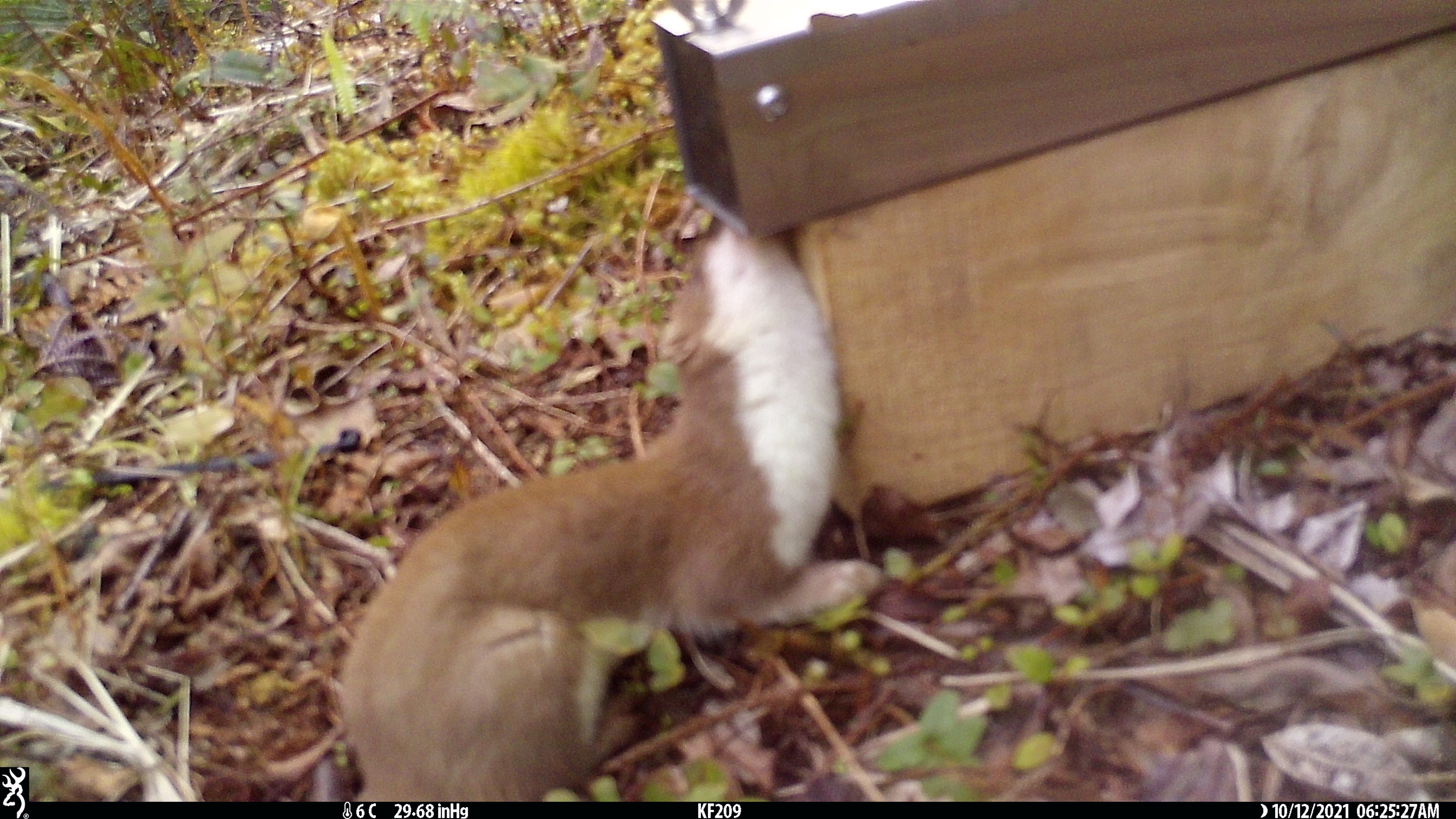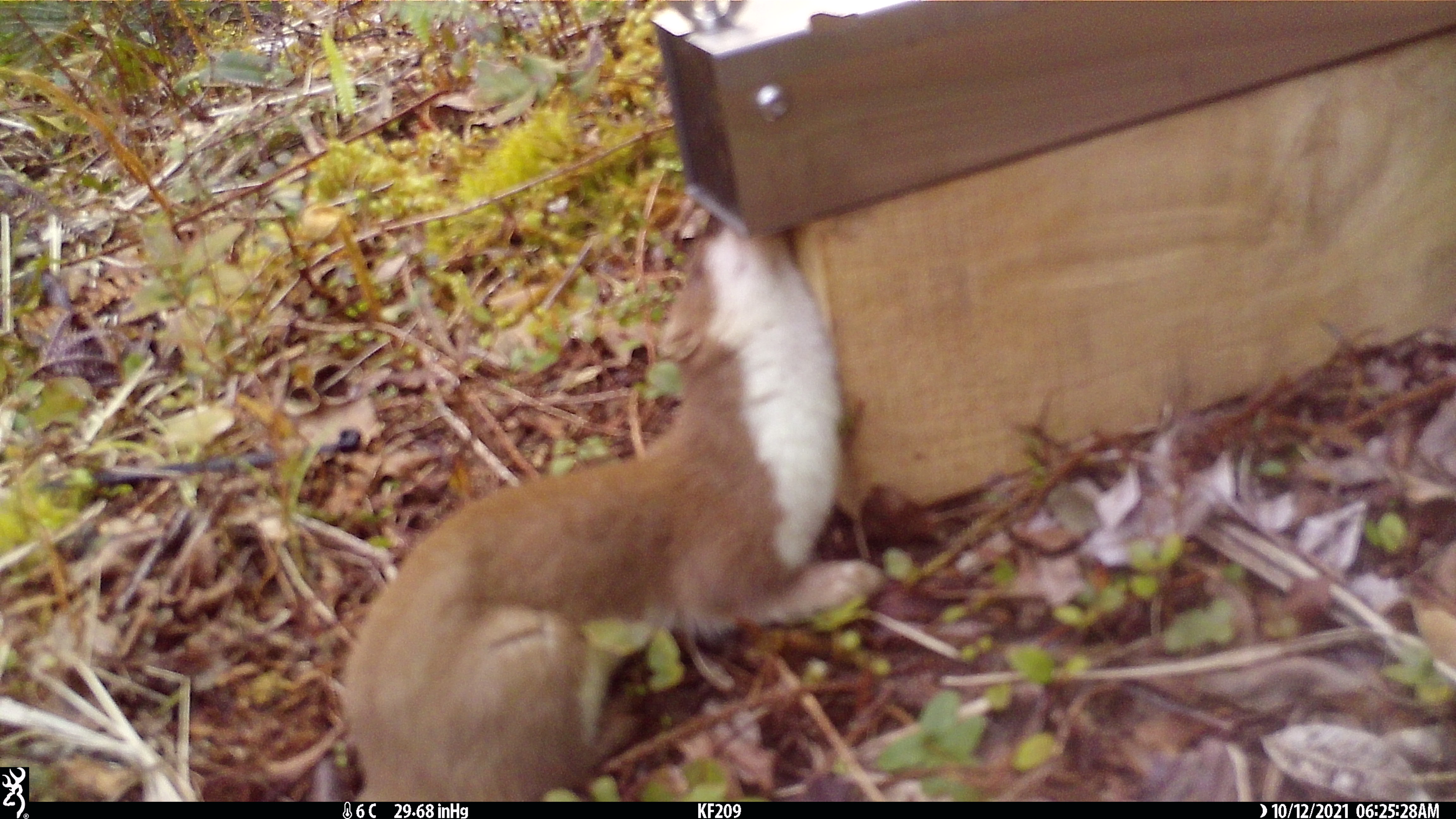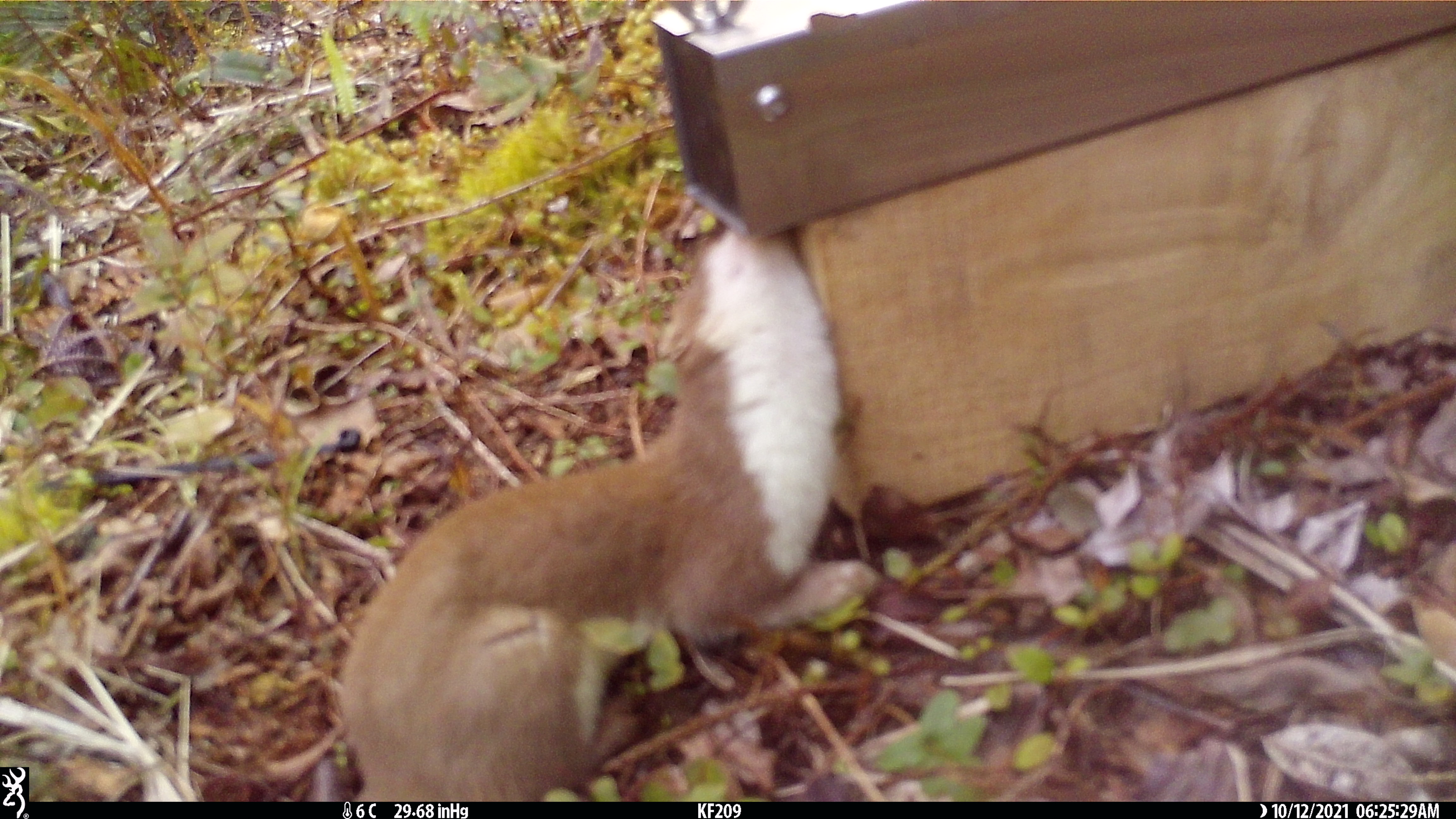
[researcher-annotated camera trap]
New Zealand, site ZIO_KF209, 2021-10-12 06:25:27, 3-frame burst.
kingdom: Animalia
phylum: Chordata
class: Mammalia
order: Carnivora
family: Mustelidae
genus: Mustela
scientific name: Mustela erminea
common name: stoat